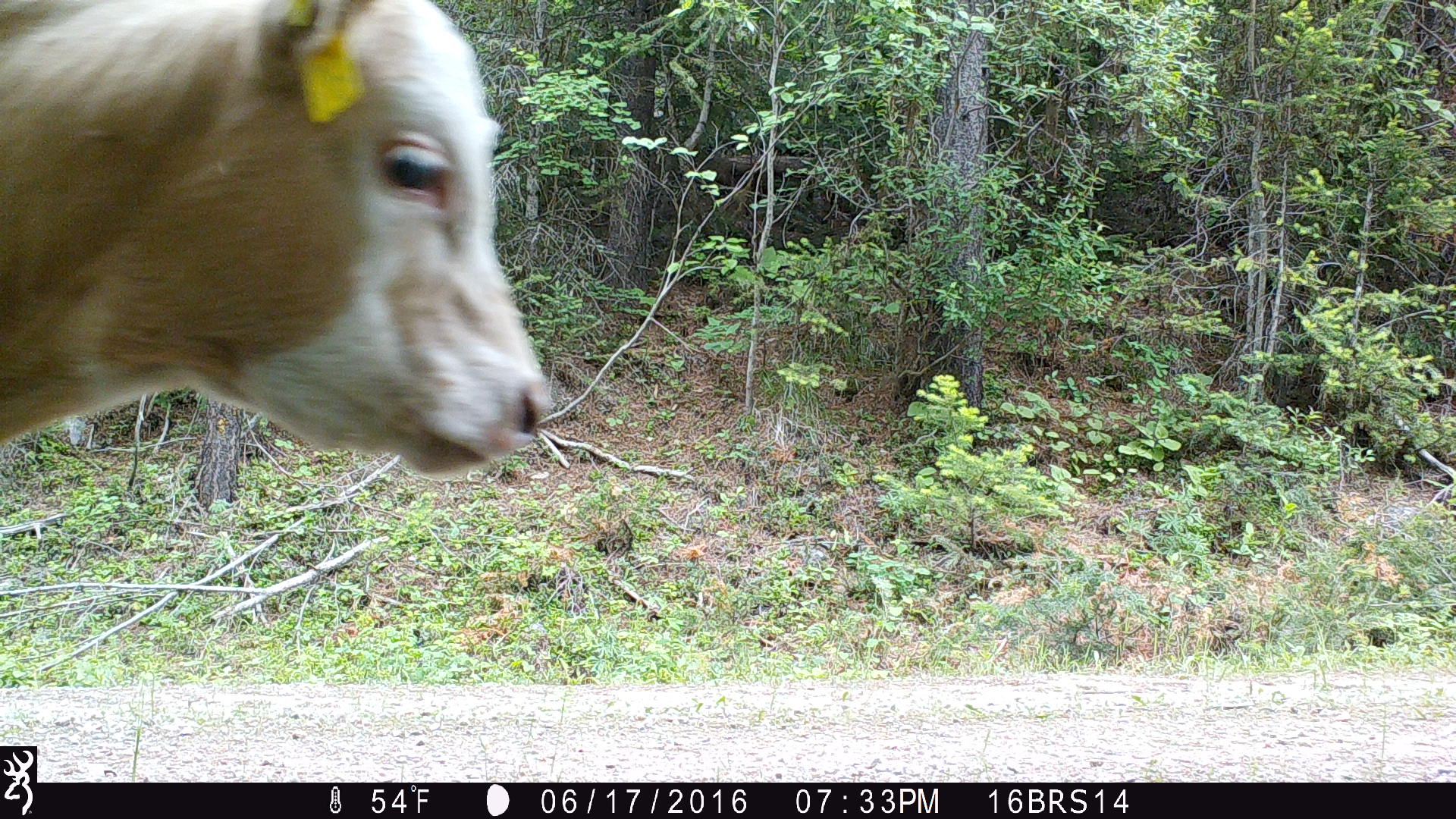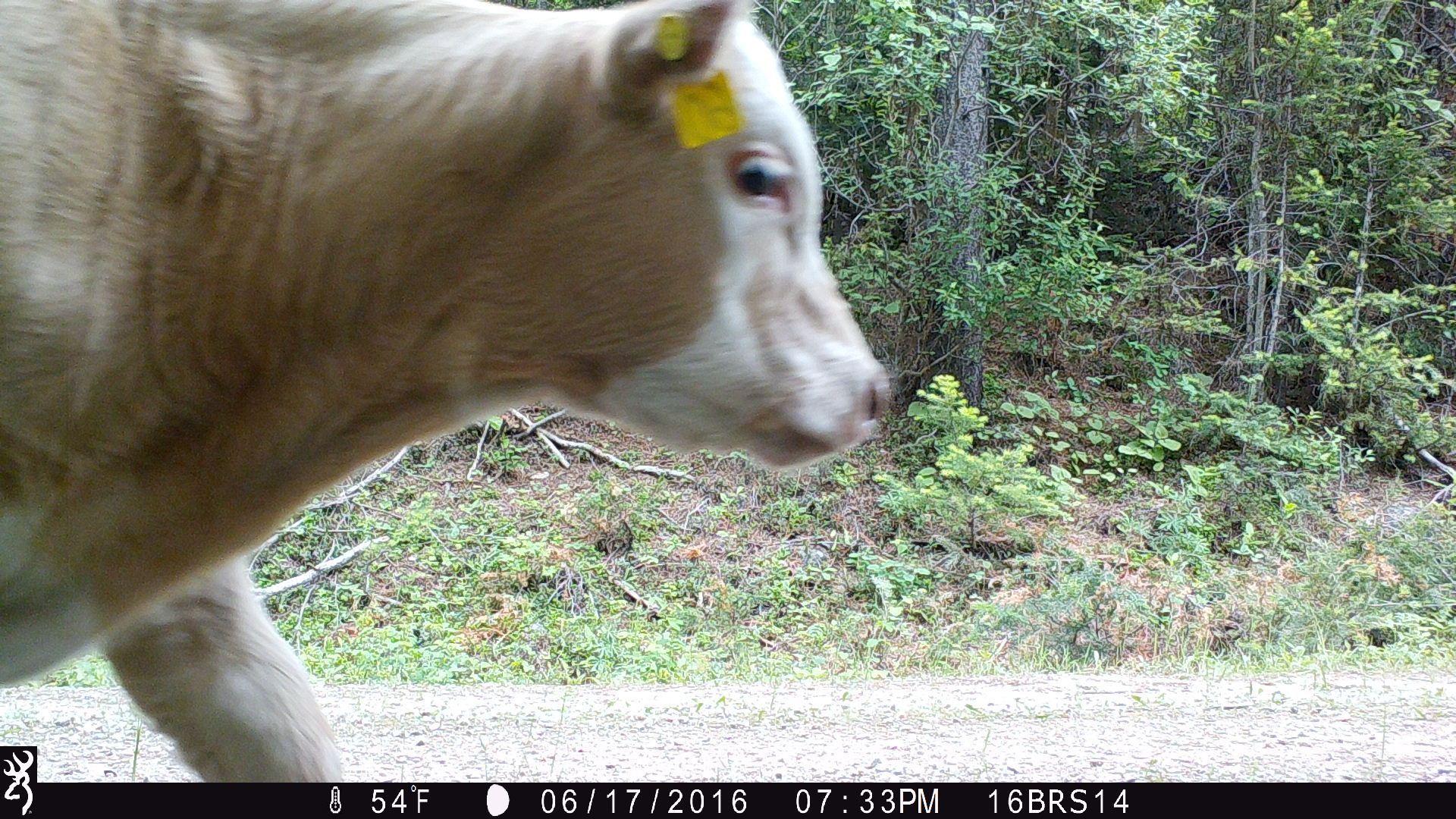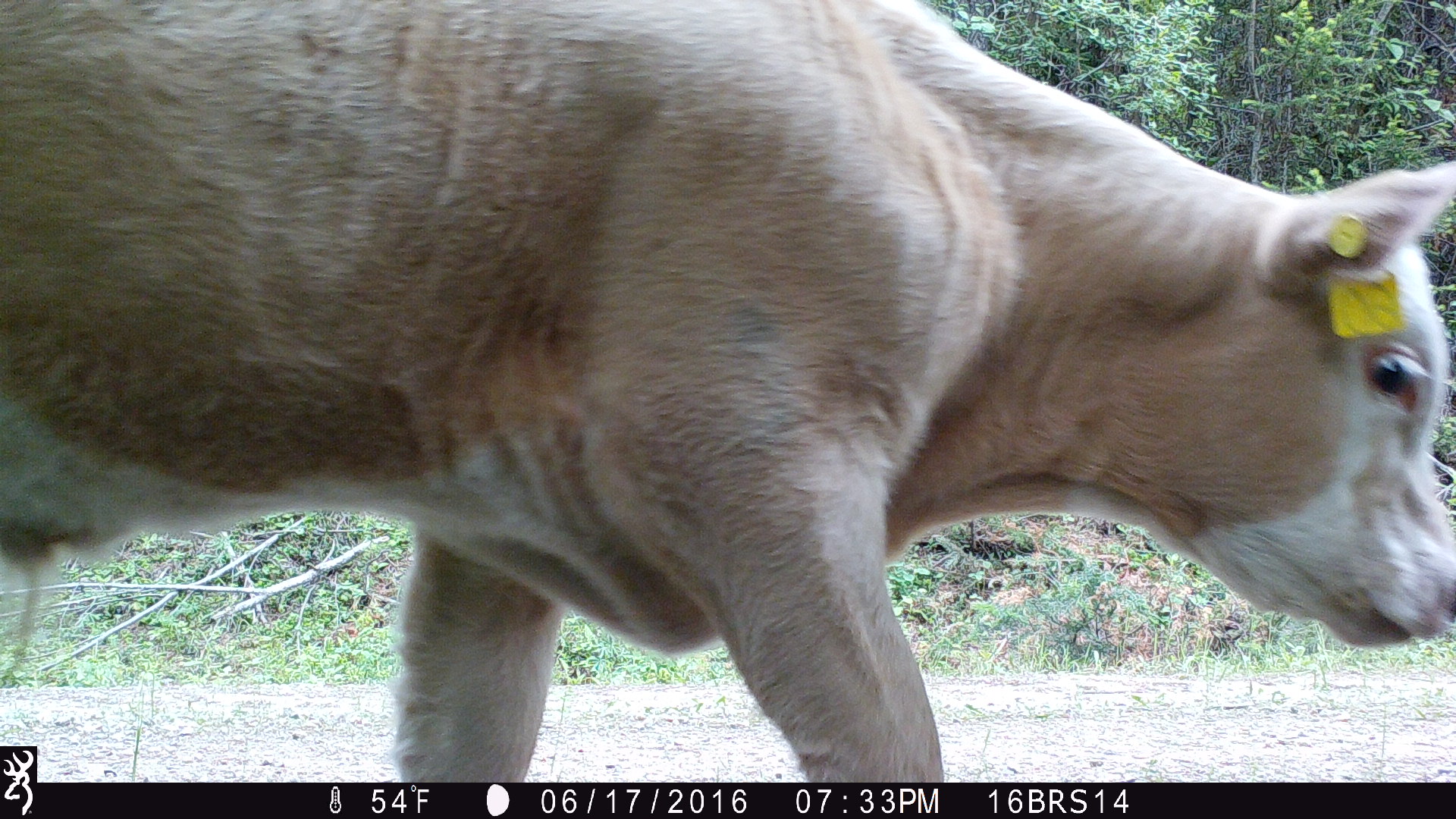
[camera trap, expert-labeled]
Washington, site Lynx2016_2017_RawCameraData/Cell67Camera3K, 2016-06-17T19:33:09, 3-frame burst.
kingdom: Animalia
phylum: Chordata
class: Mammalia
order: Artiodactyla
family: Bovidae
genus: Bos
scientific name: Bos taurus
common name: domestic cattle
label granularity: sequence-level